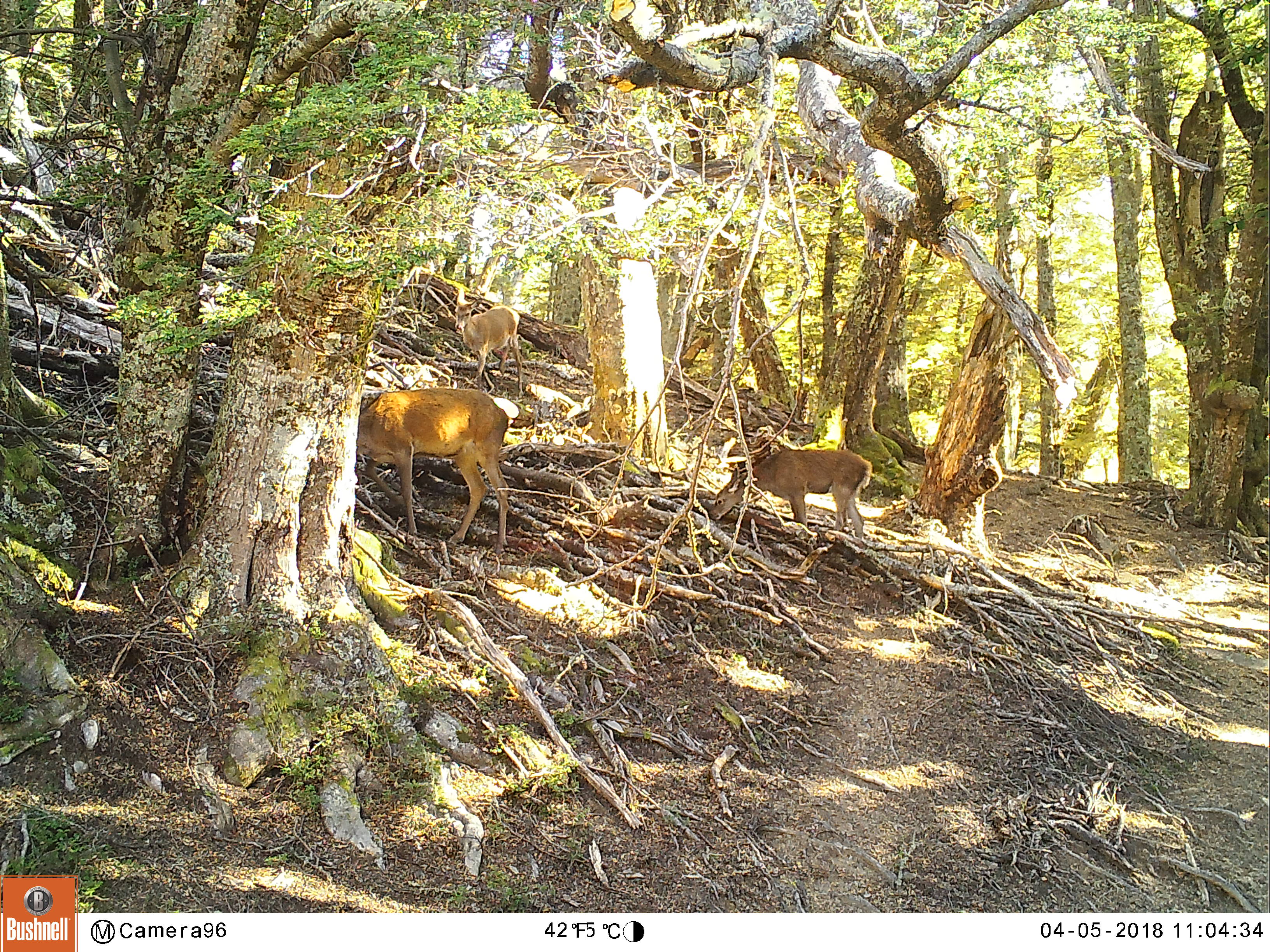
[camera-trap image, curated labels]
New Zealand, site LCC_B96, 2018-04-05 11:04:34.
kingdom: Animalia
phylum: Chordata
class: Mammalia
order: Artiodactyla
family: Cervidae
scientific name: Cervidae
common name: deer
Deer (Cervidae).